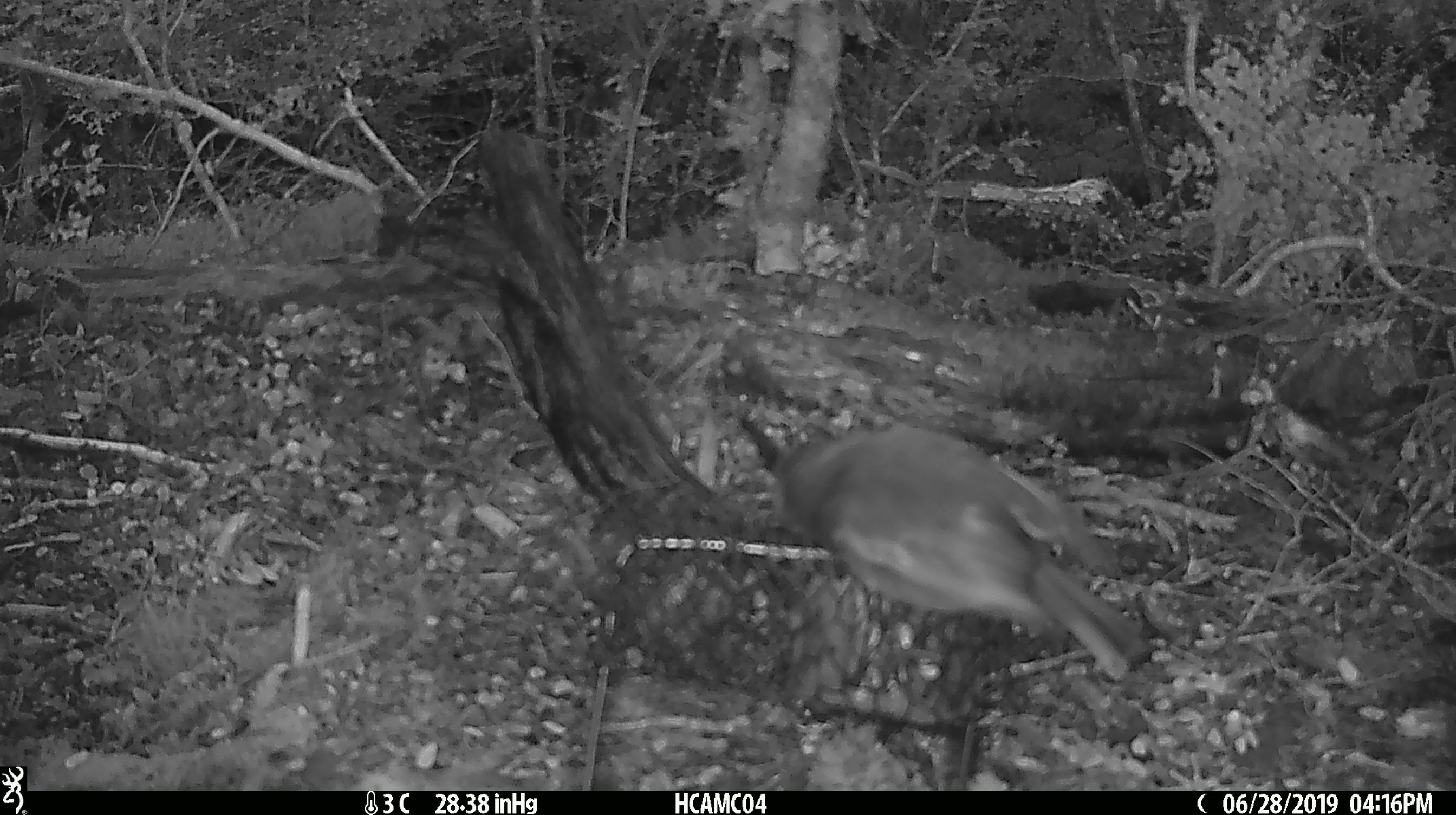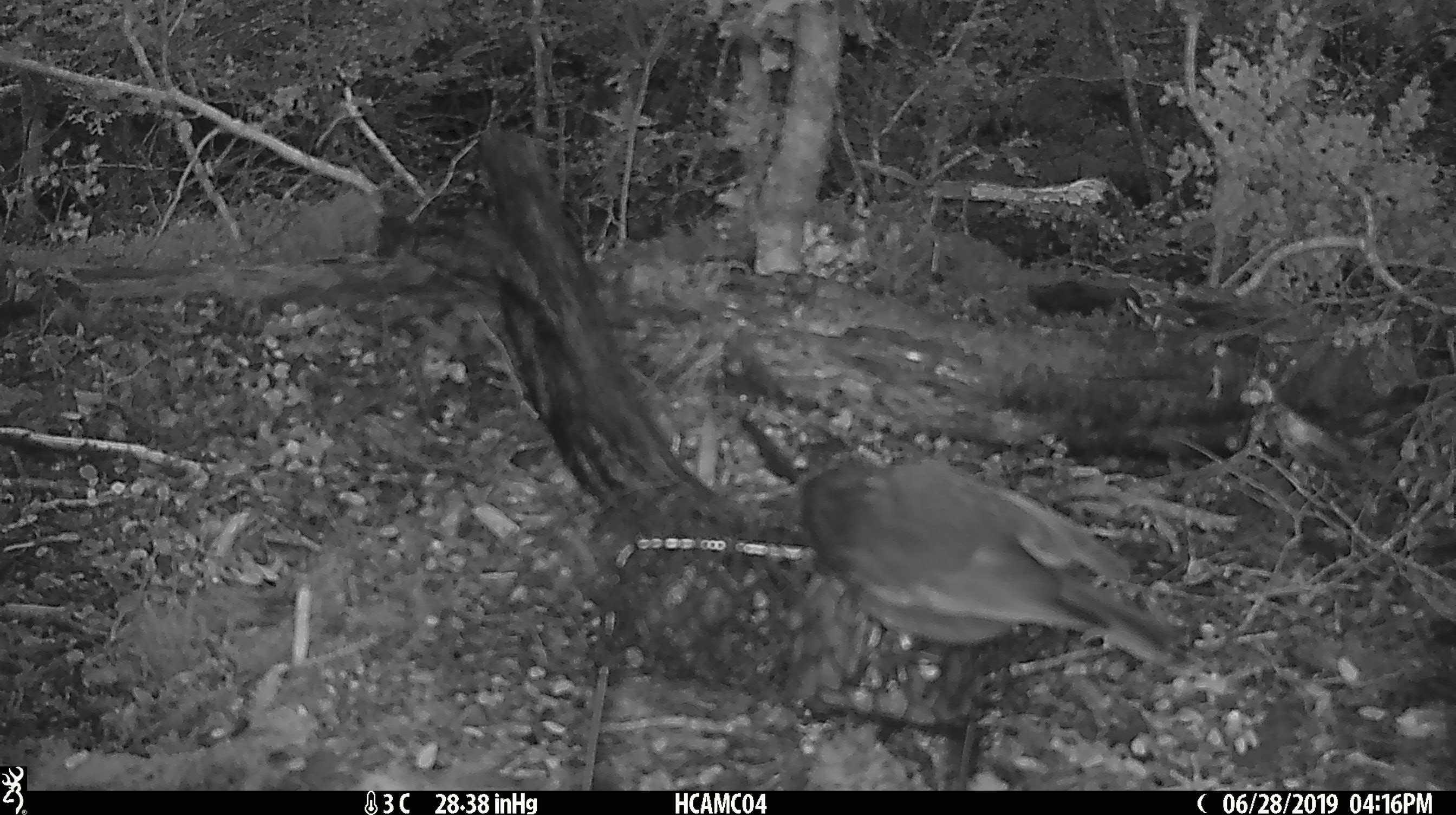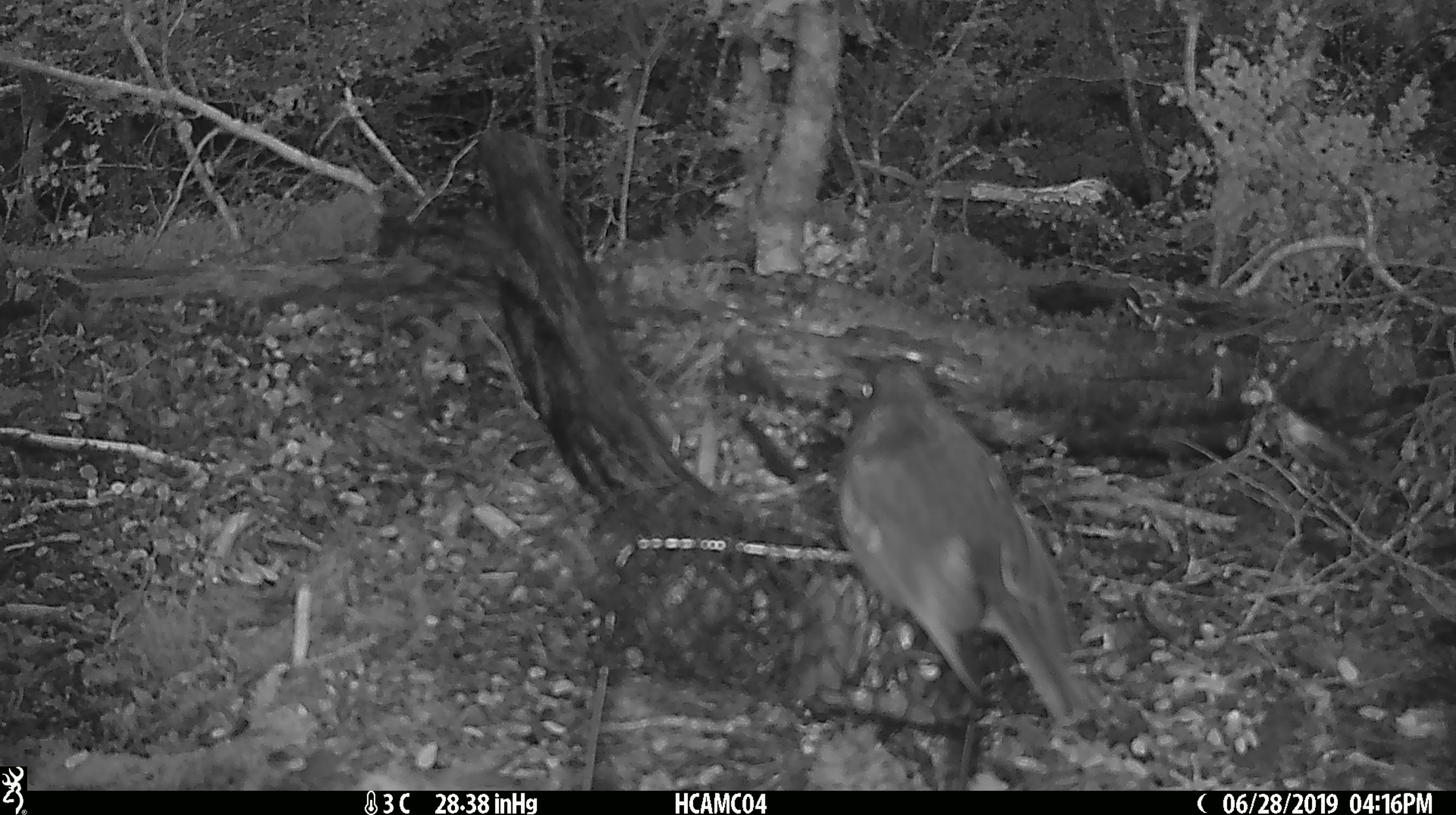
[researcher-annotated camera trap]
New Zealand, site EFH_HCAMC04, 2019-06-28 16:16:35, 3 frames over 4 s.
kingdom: Animalia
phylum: Chordata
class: Aves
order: Passeriformes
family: Petroicidae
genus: Petroica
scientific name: Petroica australis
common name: new zealand robin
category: robin